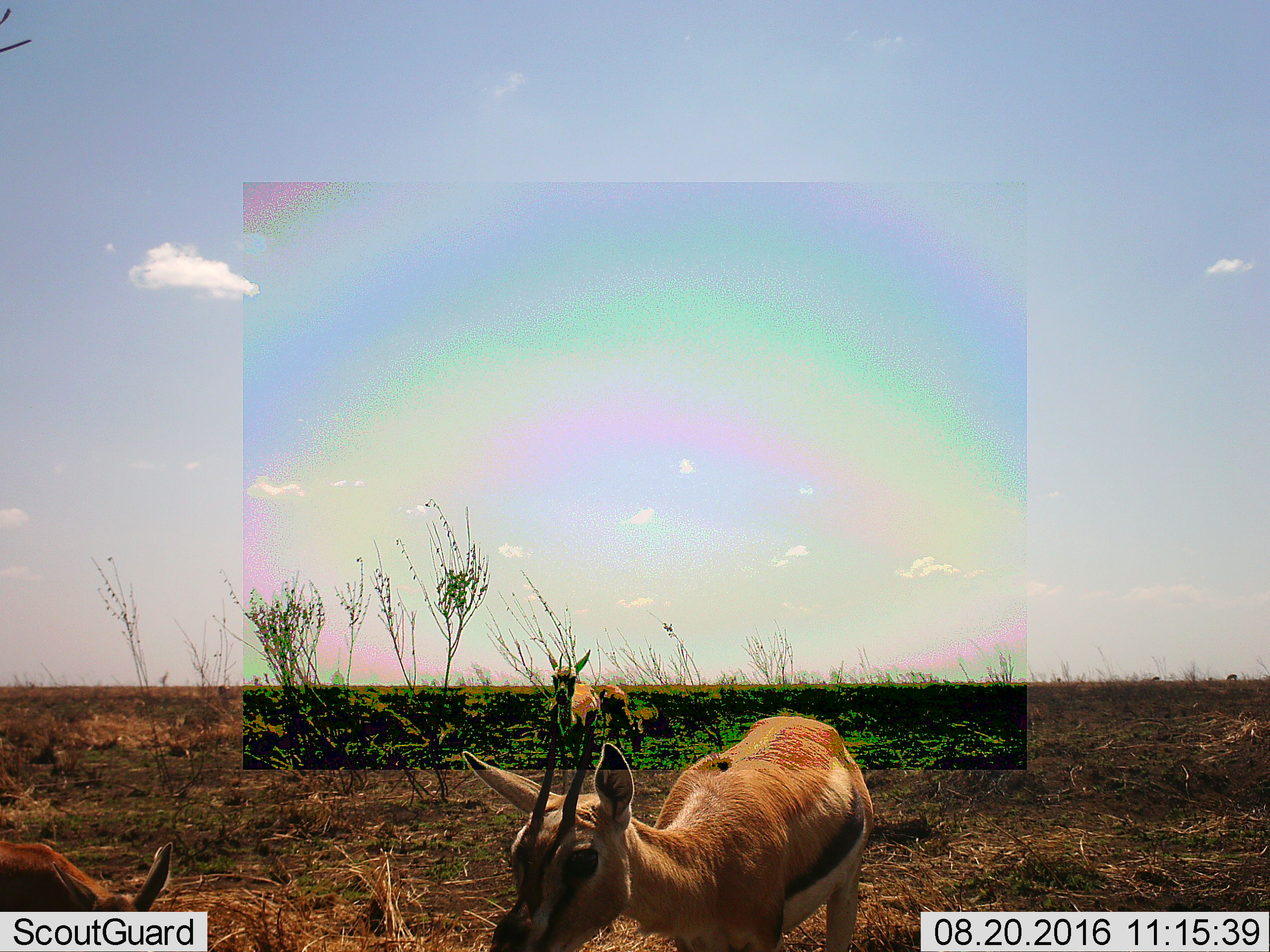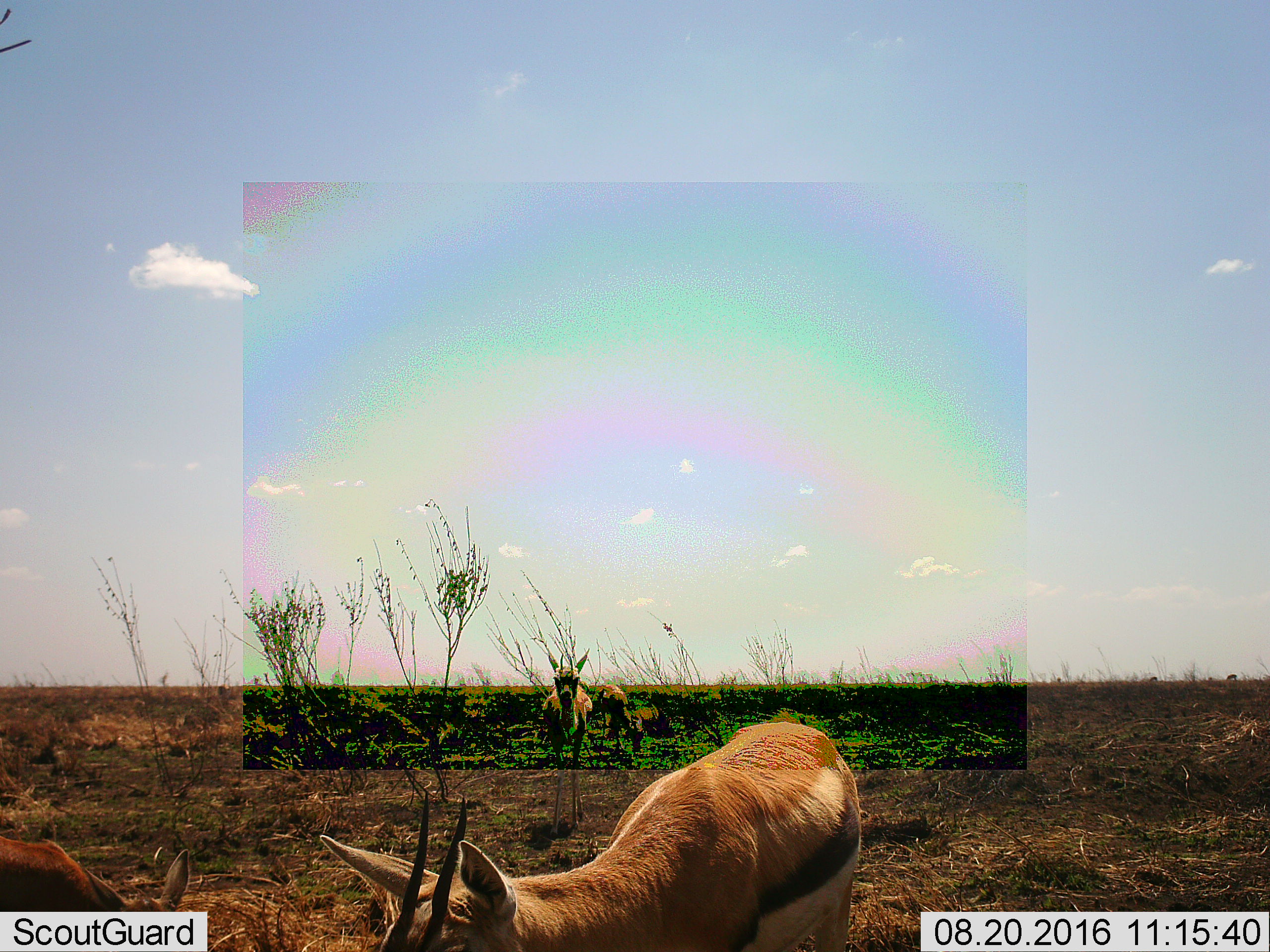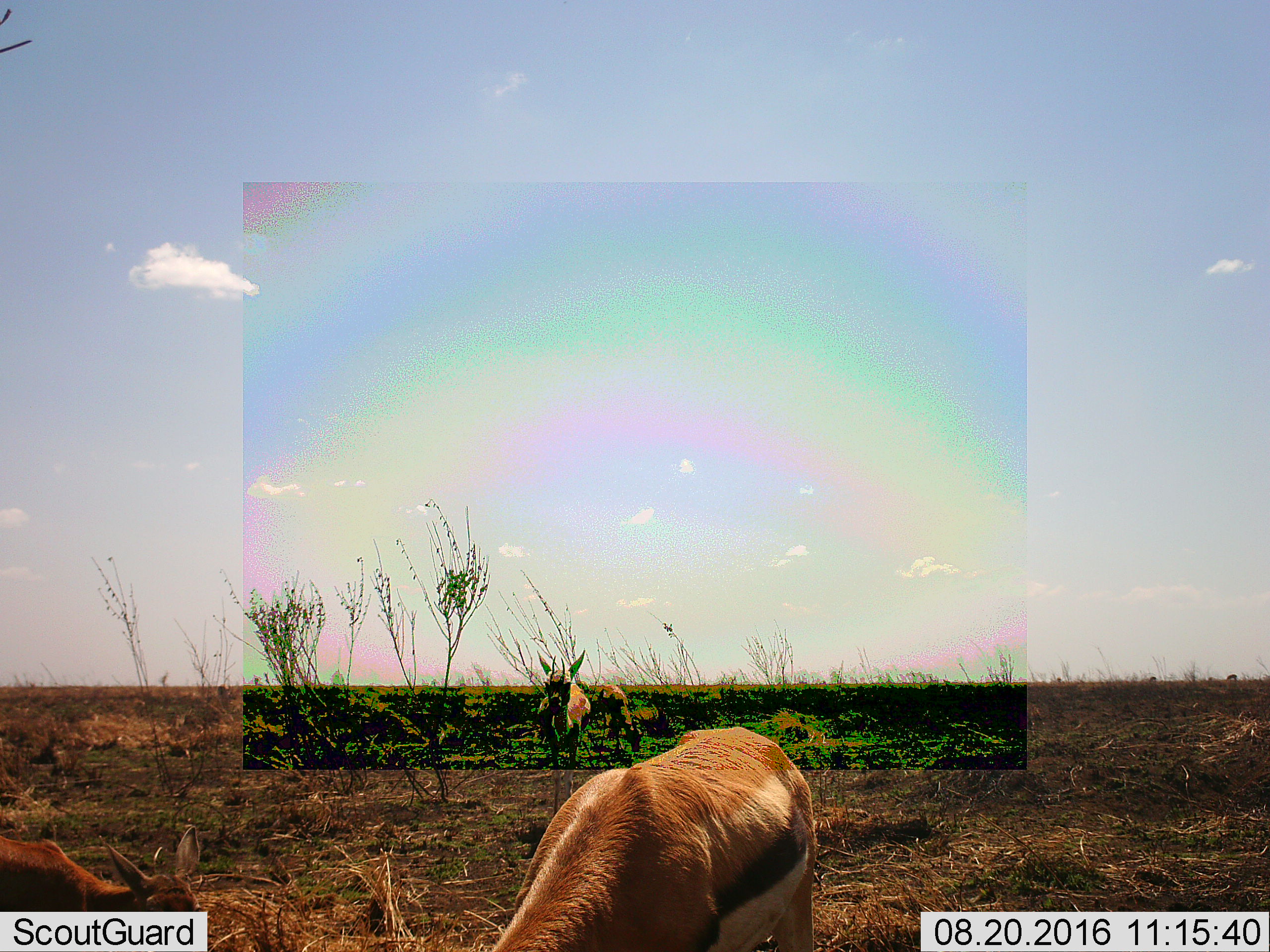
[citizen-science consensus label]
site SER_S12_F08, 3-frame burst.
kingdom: Animalia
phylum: Chordata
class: Mammalia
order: Artiodactyla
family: Bovidae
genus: Eudorcas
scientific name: Eudorcas thomsonii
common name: thomson's gazelle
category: gazellethomsons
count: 4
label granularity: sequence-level